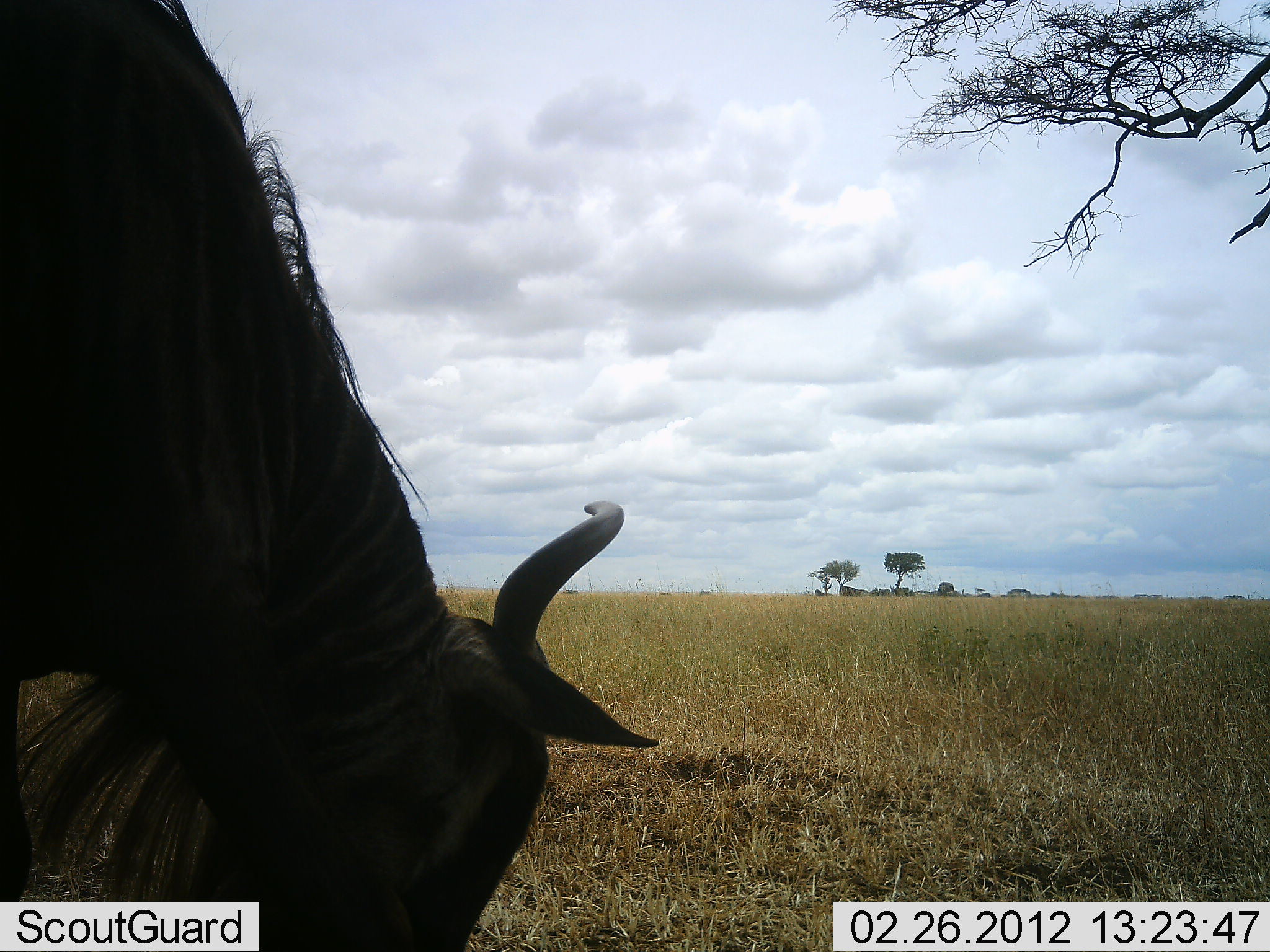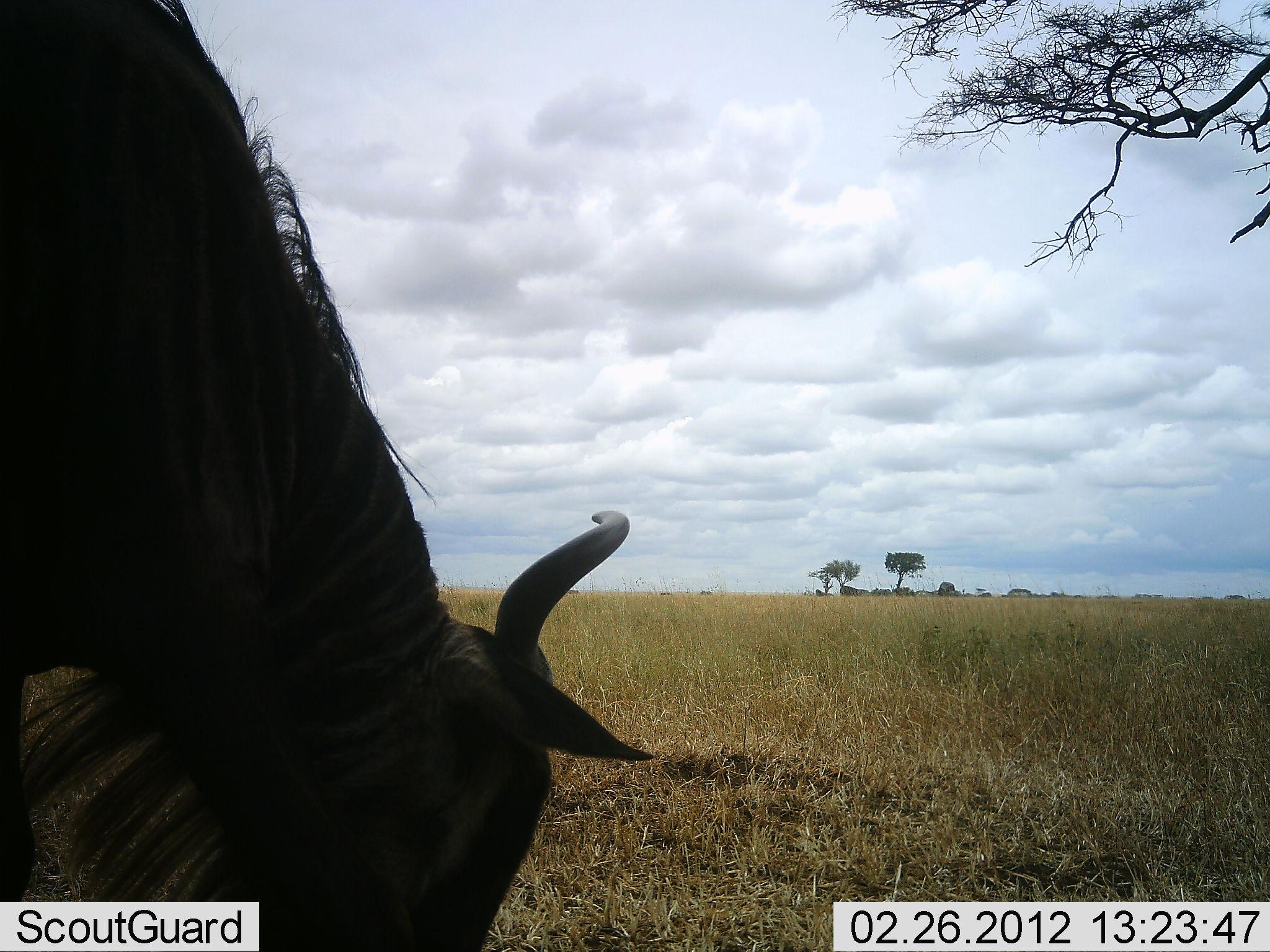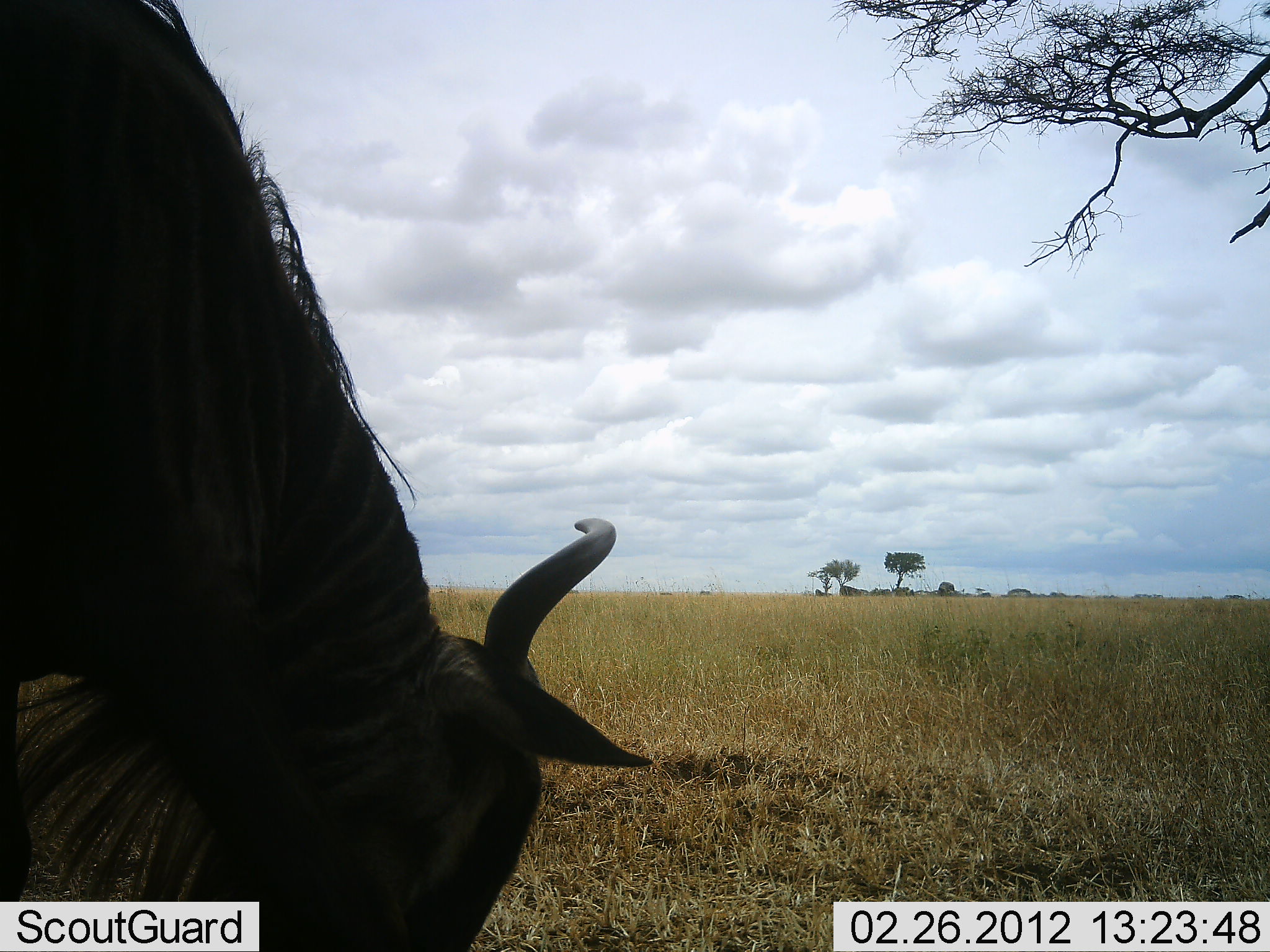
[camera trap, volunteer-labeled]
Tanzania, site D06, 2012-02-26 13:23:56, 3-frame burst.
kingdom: Animalia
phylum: Chordata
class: Mammalia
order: Artiodactyla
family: Bovidae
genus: Connochaetes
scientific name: Connochaetes taurinus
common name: blue wildebeest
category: wildebeest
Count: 1.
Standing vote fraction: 31%.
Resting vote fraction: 8%.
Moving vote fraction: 0%.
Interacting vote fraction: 0%.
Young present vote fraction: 0%.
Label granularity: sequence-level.